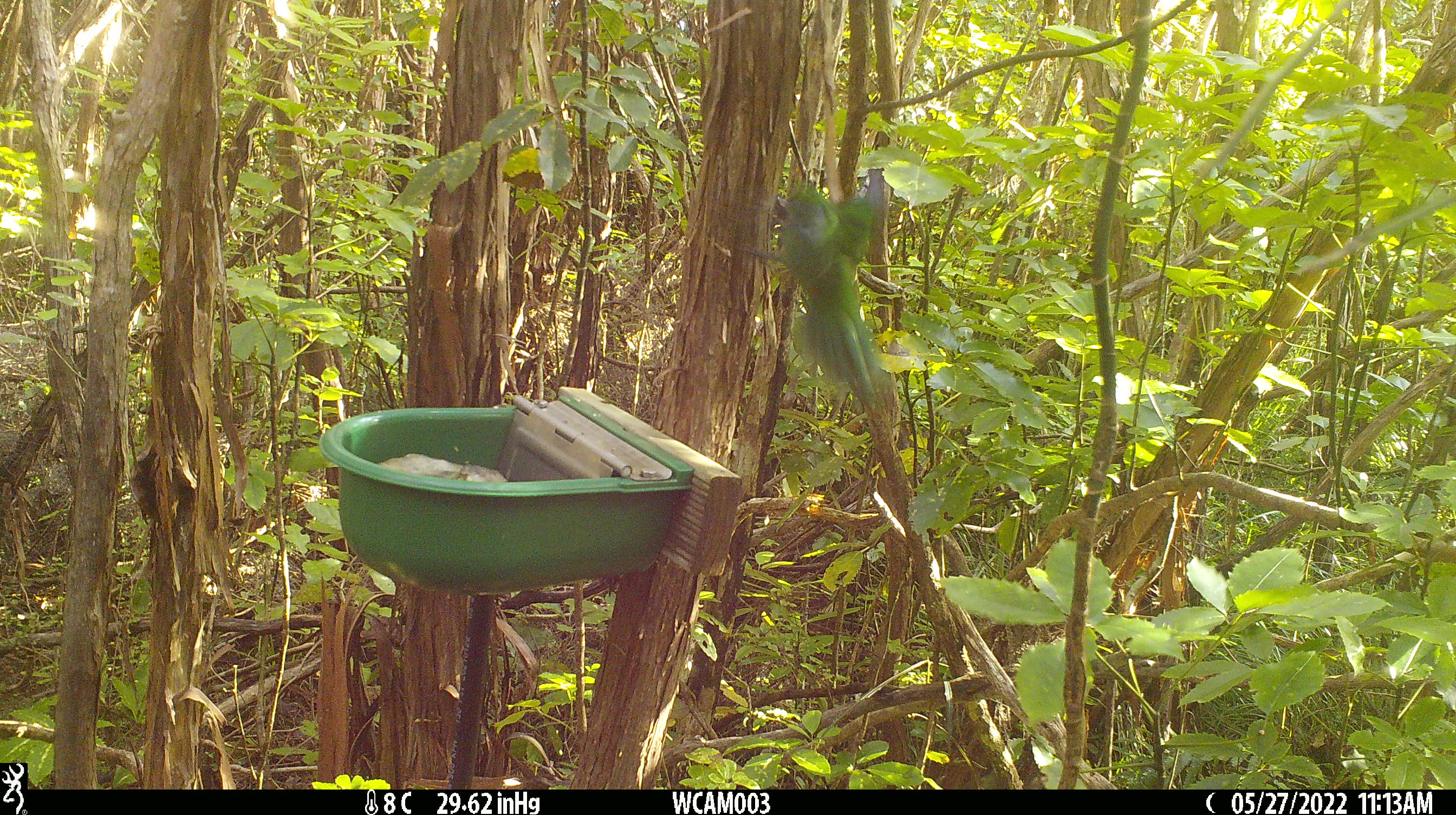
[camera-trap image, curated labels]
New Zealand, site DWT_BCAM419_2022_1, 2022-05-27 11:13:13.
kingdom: Animalia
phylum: Chordata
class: Aves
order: Psittaciformes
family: Psittaculidae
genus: Cyanoramphus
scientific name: Cyanoramphus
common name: parakeet